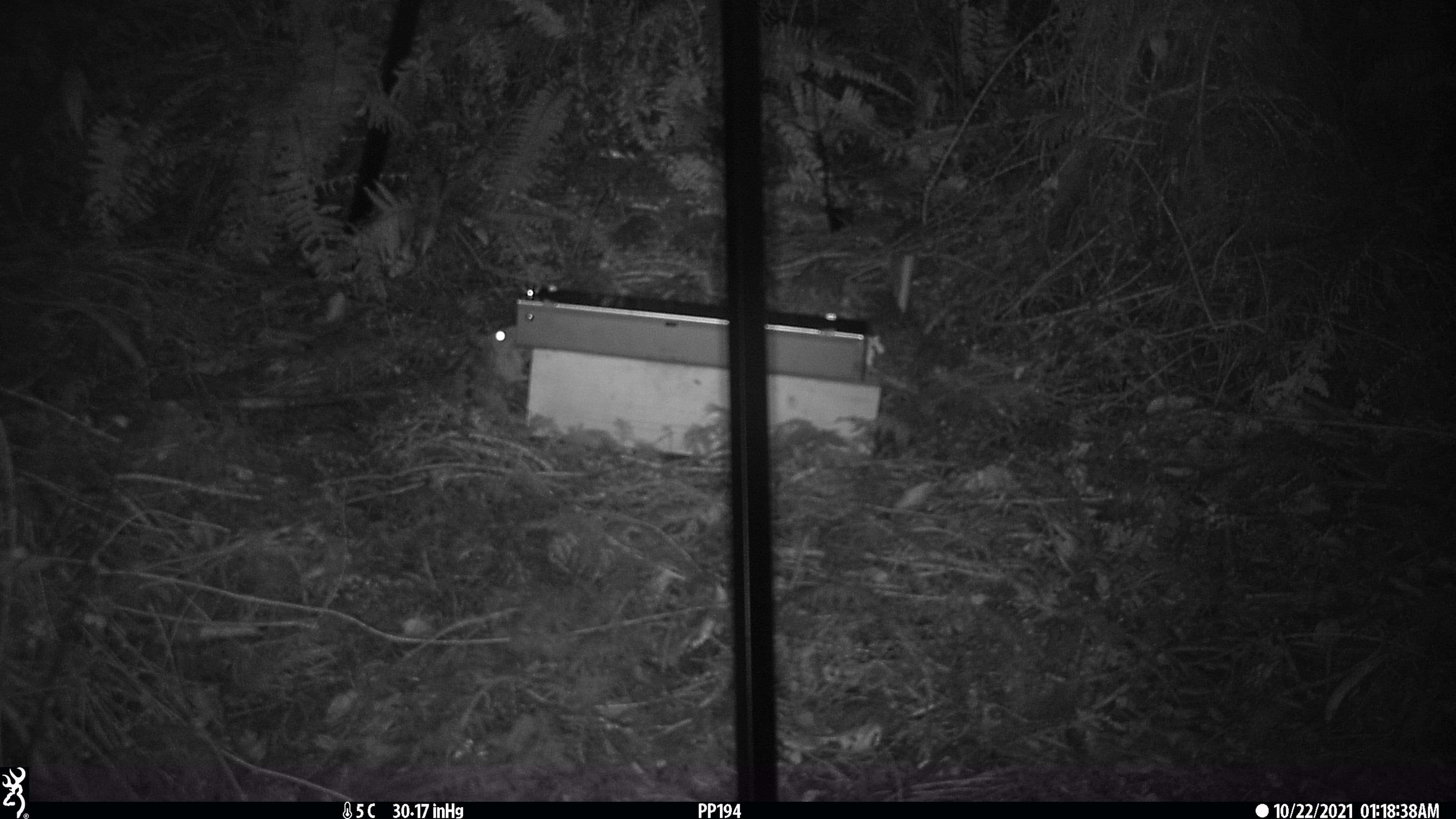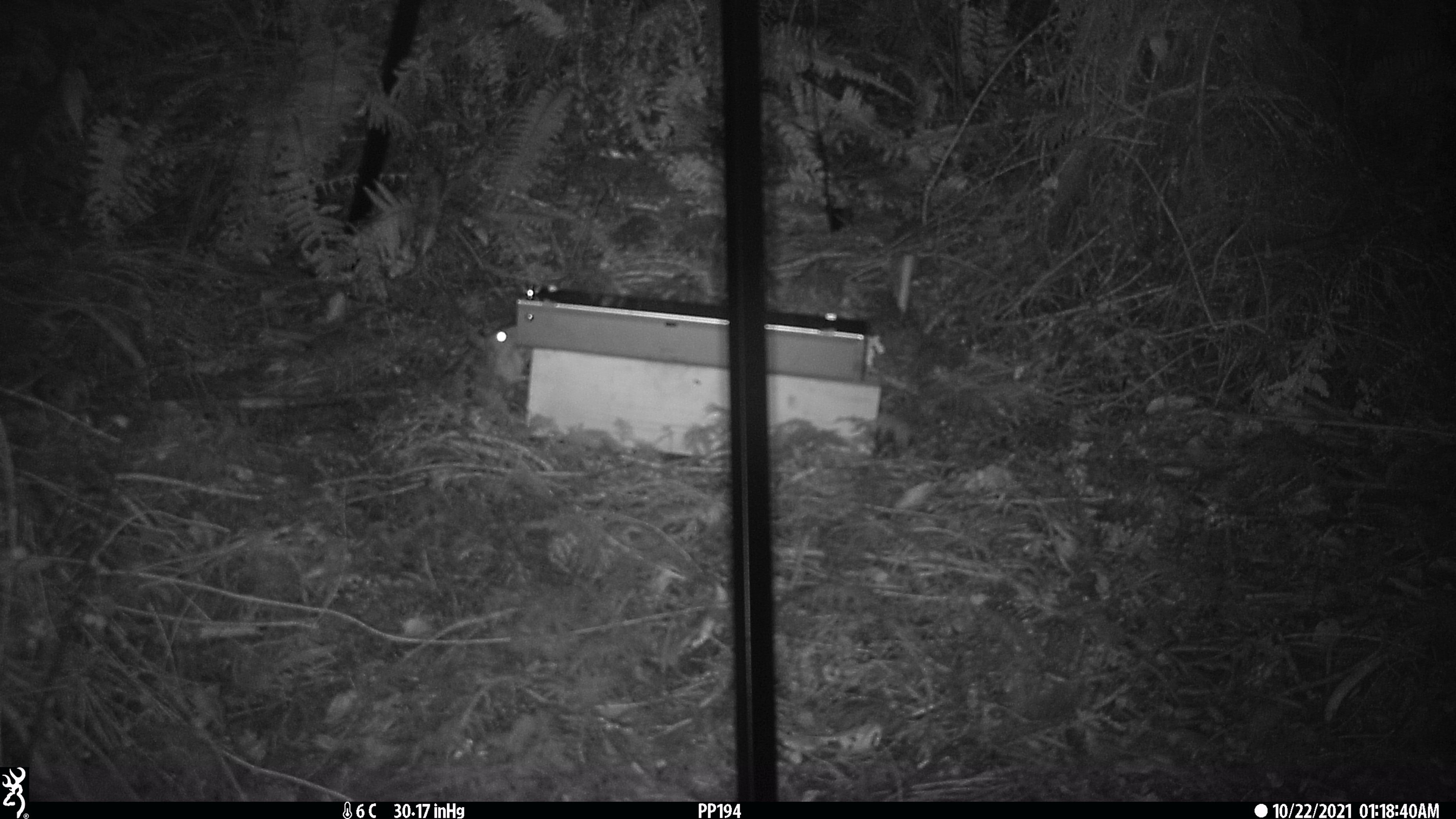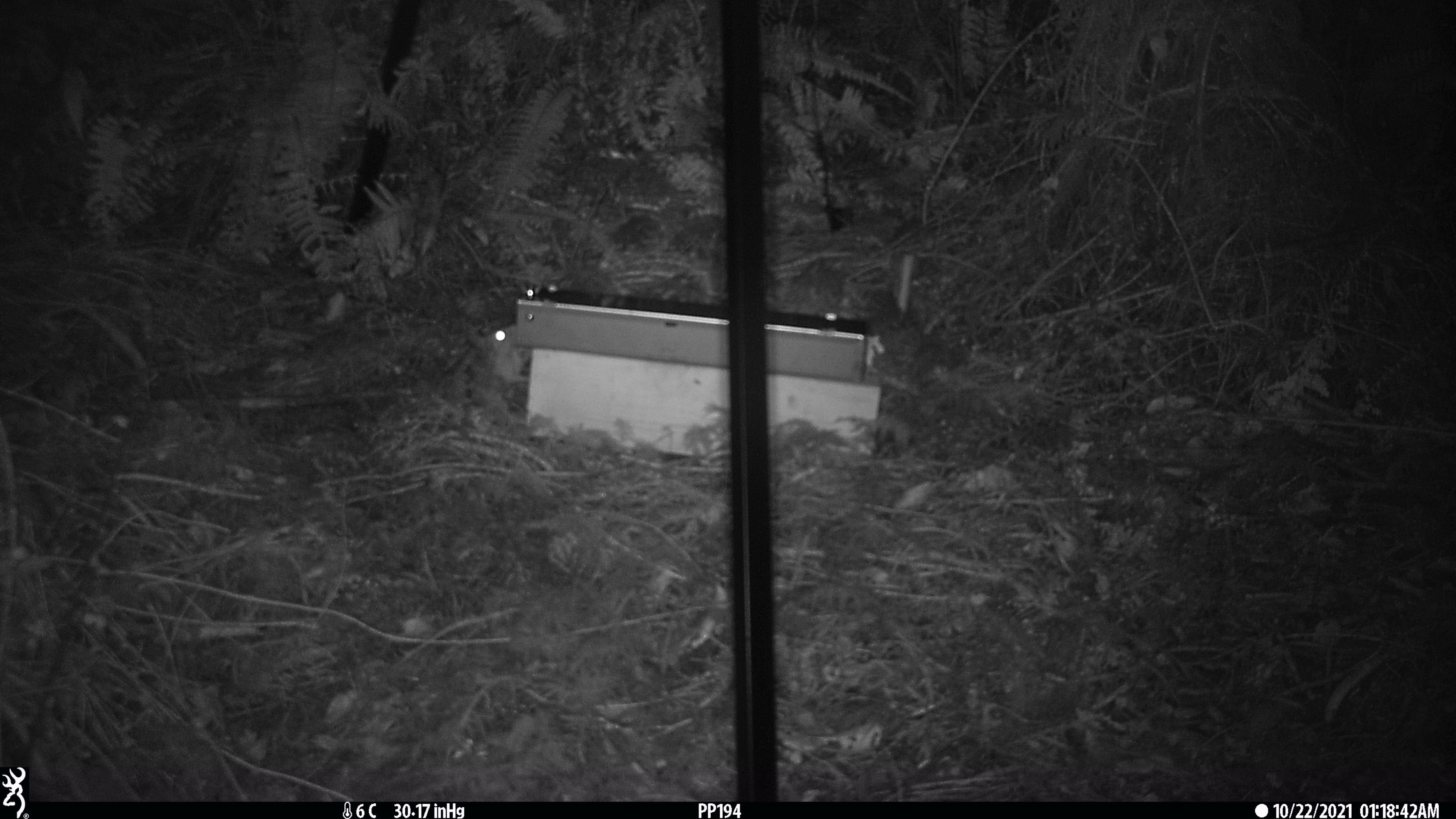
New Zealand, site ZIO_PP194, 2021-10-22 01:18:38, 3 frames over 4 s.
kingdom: Animalia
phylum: Chordata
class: Mammalia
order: Rodentia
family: Muridae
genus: Rattus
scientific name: Rattus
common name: rat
Rat (Rattus).